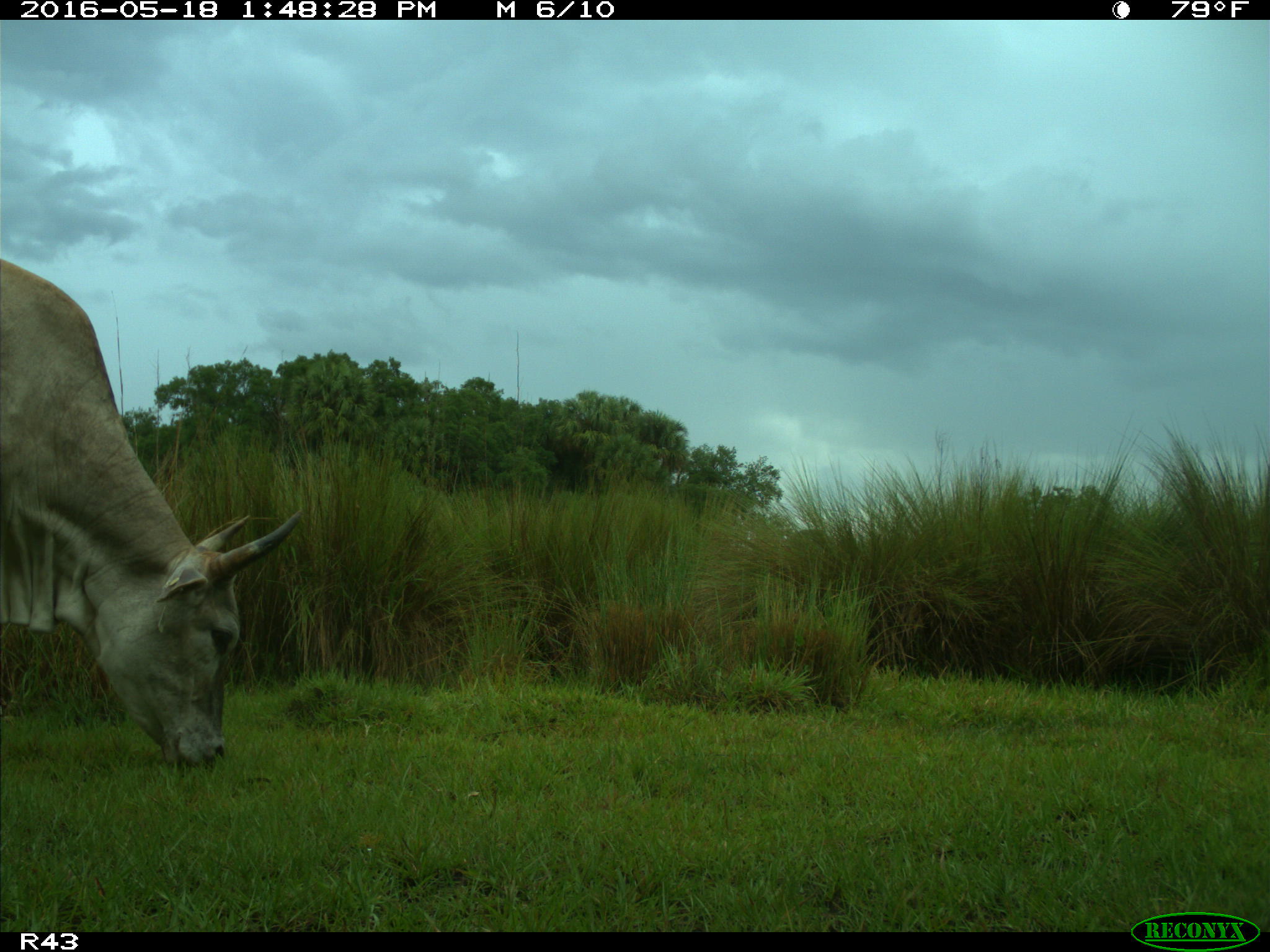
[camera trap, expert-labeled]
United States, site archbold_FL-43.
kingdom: Animalia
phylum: Chordata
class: Mammalia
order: Artiodactyla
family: Bovidae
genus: Bos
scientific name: Bos taurus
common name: domestic cow